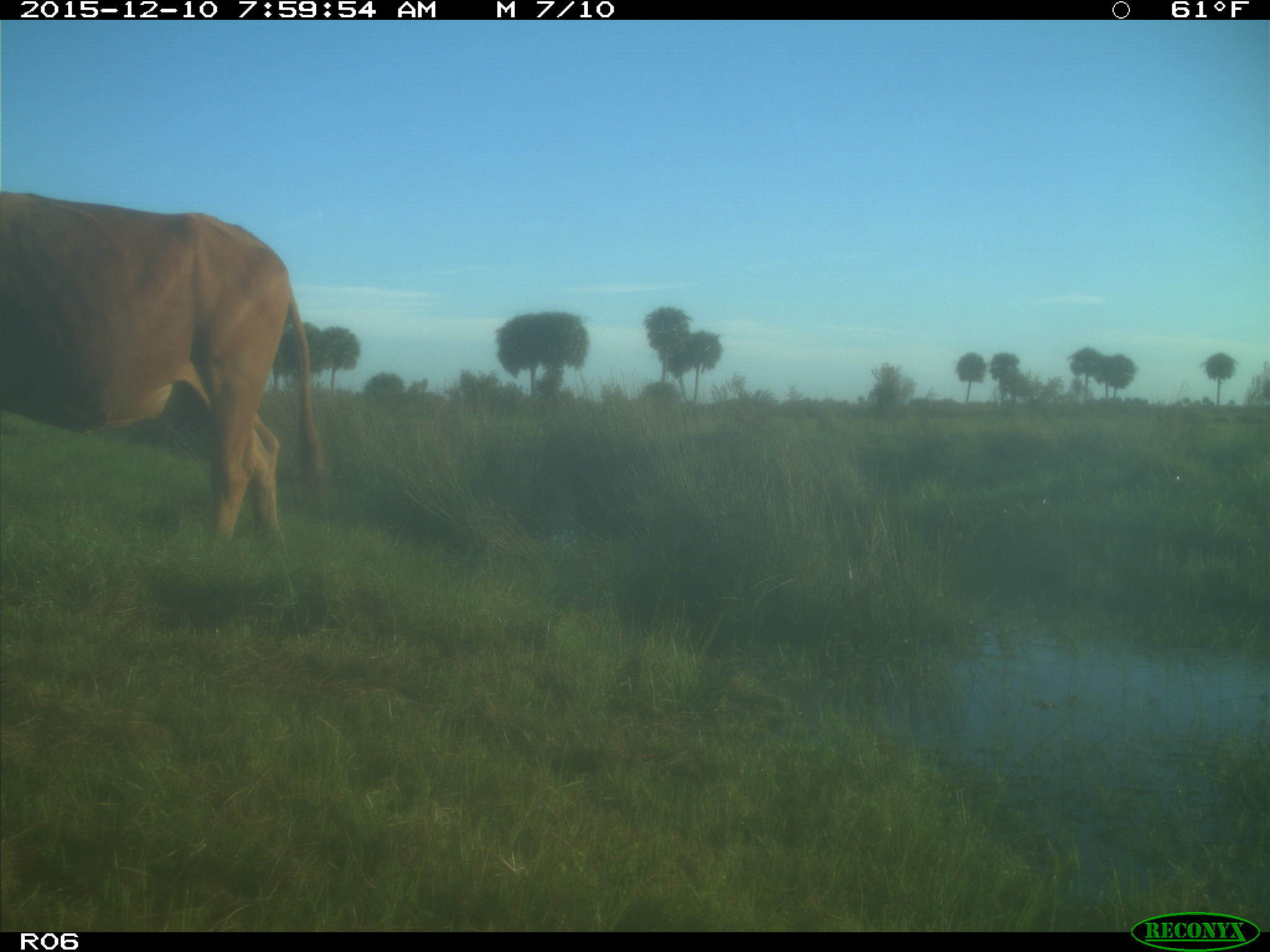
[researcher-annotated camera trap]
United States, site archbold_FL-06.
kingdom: Animalia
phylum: Chordata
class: Mammalia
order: Artiodactyla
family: Bovidae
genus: Bos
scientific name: Bos taurus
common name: domestic cow